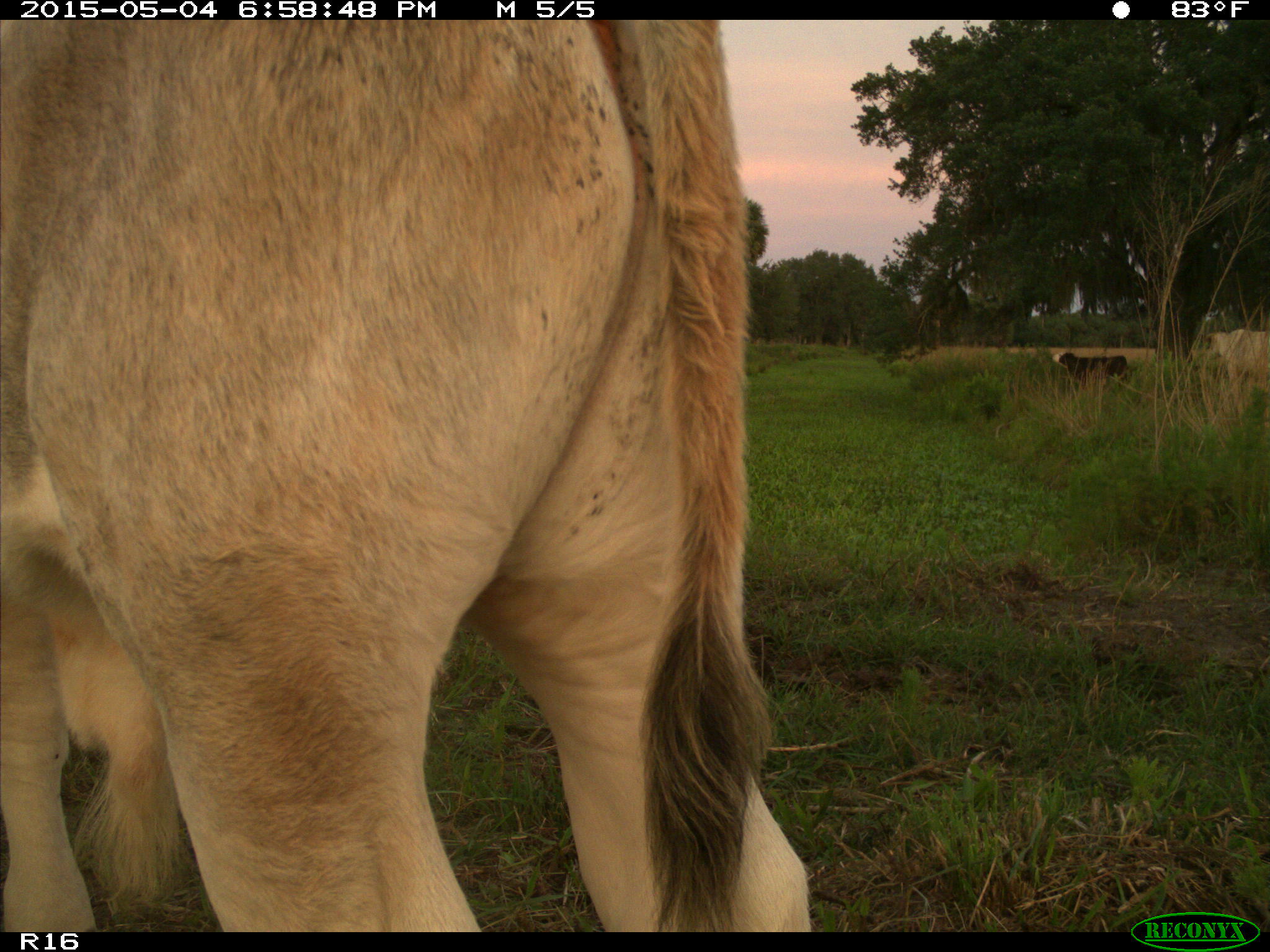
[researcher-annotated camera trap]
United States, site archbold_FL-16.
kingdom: Animalia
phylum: Chordata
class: Mammalia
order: Artiodactyla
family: Bovidae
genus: Bos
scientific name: Bos taurus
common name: domestic cow